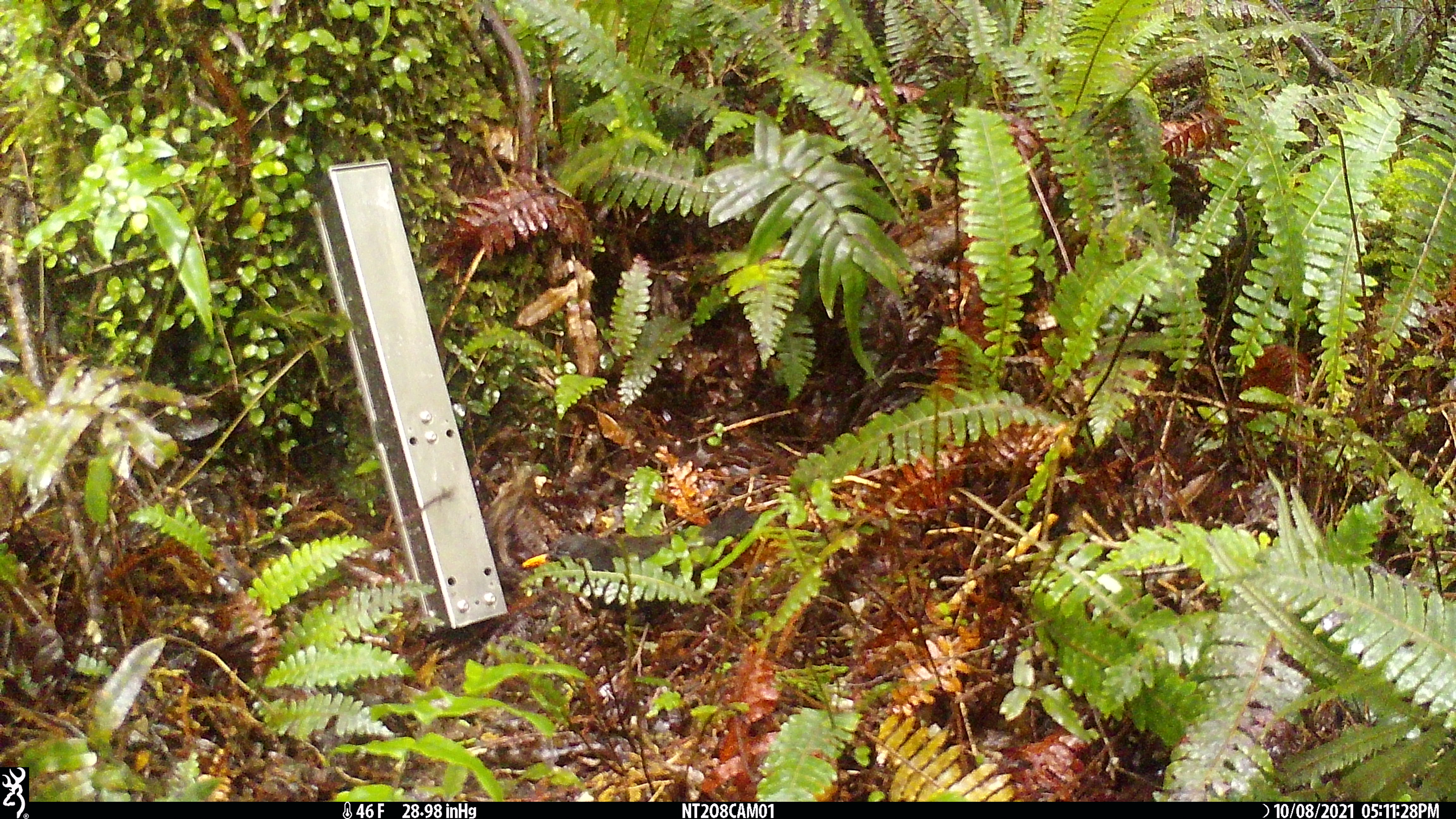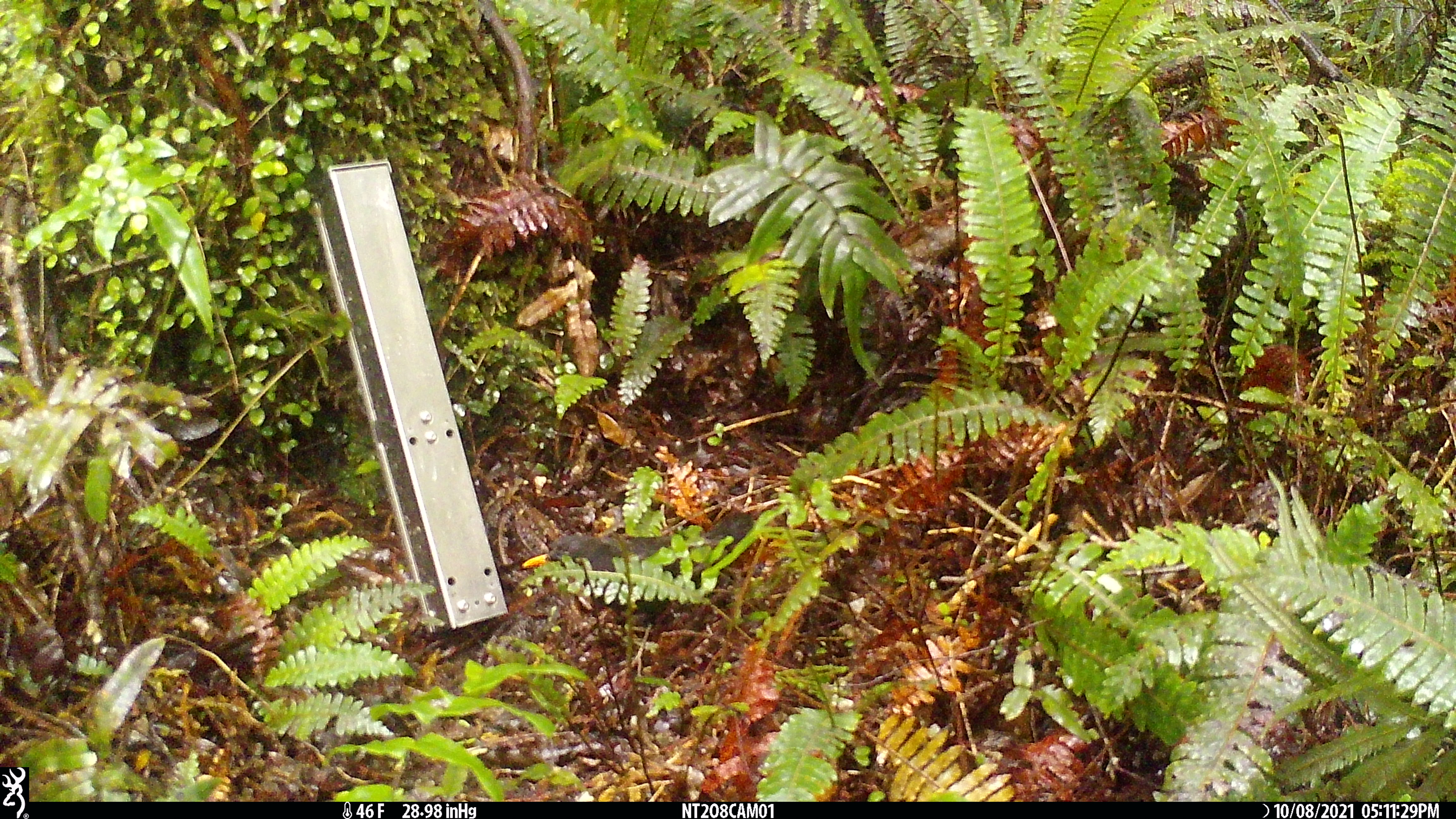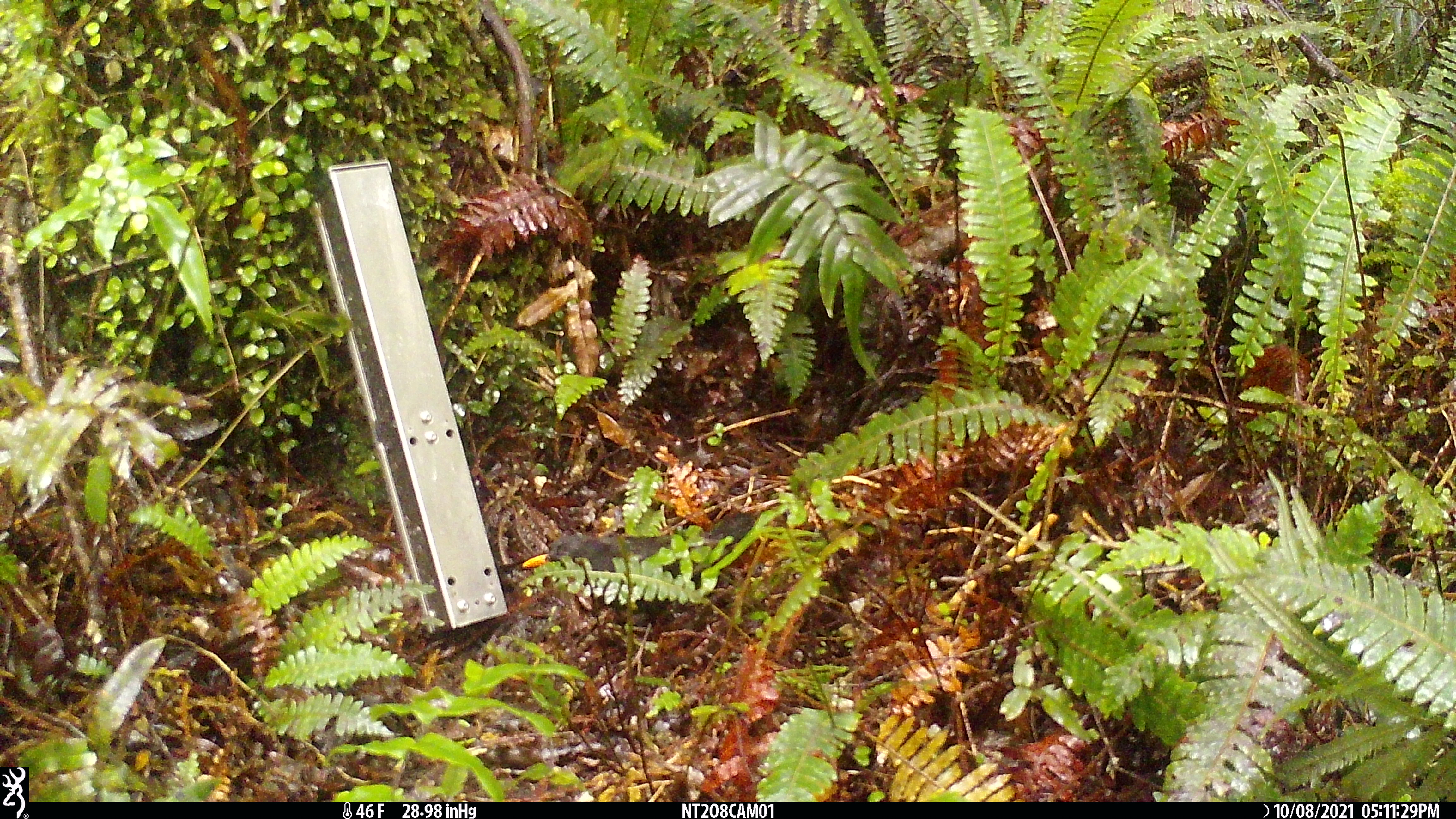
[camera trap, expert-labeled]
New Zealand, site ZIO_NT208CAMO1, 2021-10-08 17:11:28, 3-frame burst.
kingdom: Animalia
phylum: Chordata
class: Aves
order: Passeriformes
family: Petroicidae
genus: Petroica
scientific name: Petroica australis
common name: new zealand robin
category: robin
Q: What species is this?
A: Robin (new zealand robin) (Petroica australis).